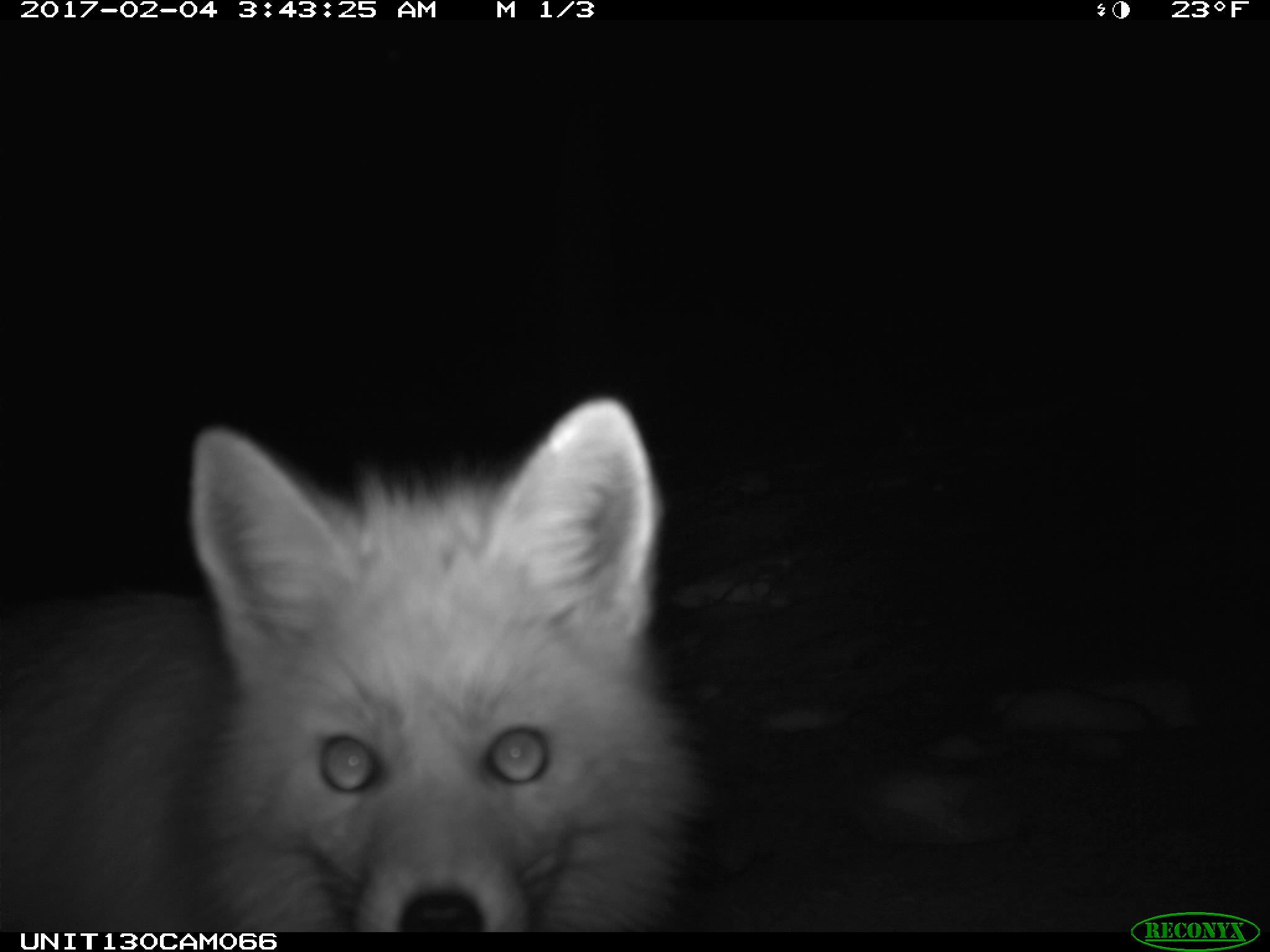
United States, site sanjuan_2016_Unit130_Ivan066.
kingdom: Animalia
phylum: Chordata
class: Mammalia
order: Carnivora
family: Canidae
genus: Vulpes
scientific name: Vulpes vulpes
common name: red fox